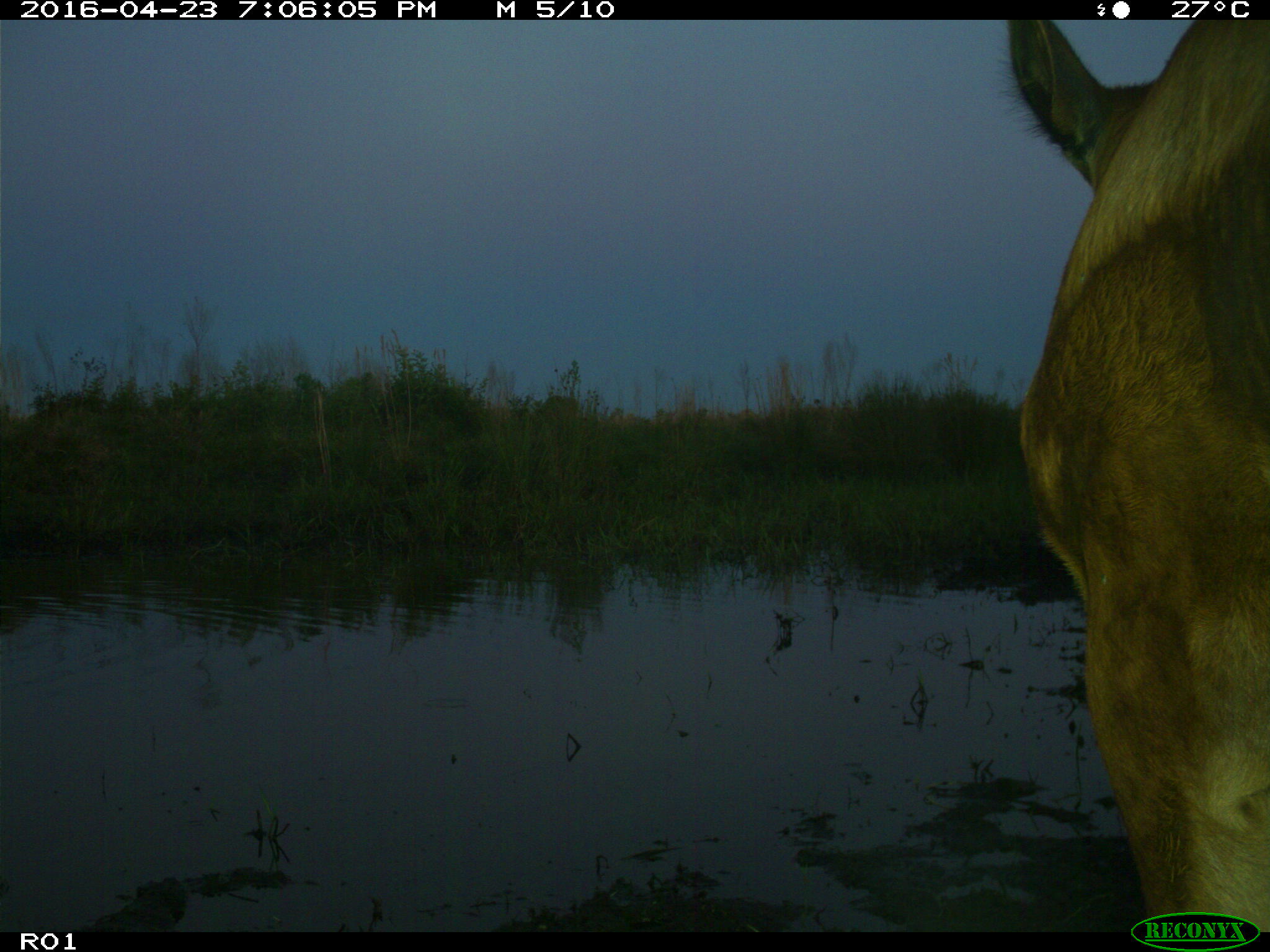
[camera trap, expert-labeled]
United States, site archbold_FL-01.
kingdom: Animalia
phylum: Chordata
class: Mammalia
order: Artiodactyla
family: Bovidae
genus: Bos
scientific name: Bos taurus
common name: domestic cow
Bos taurus (domestic cow).